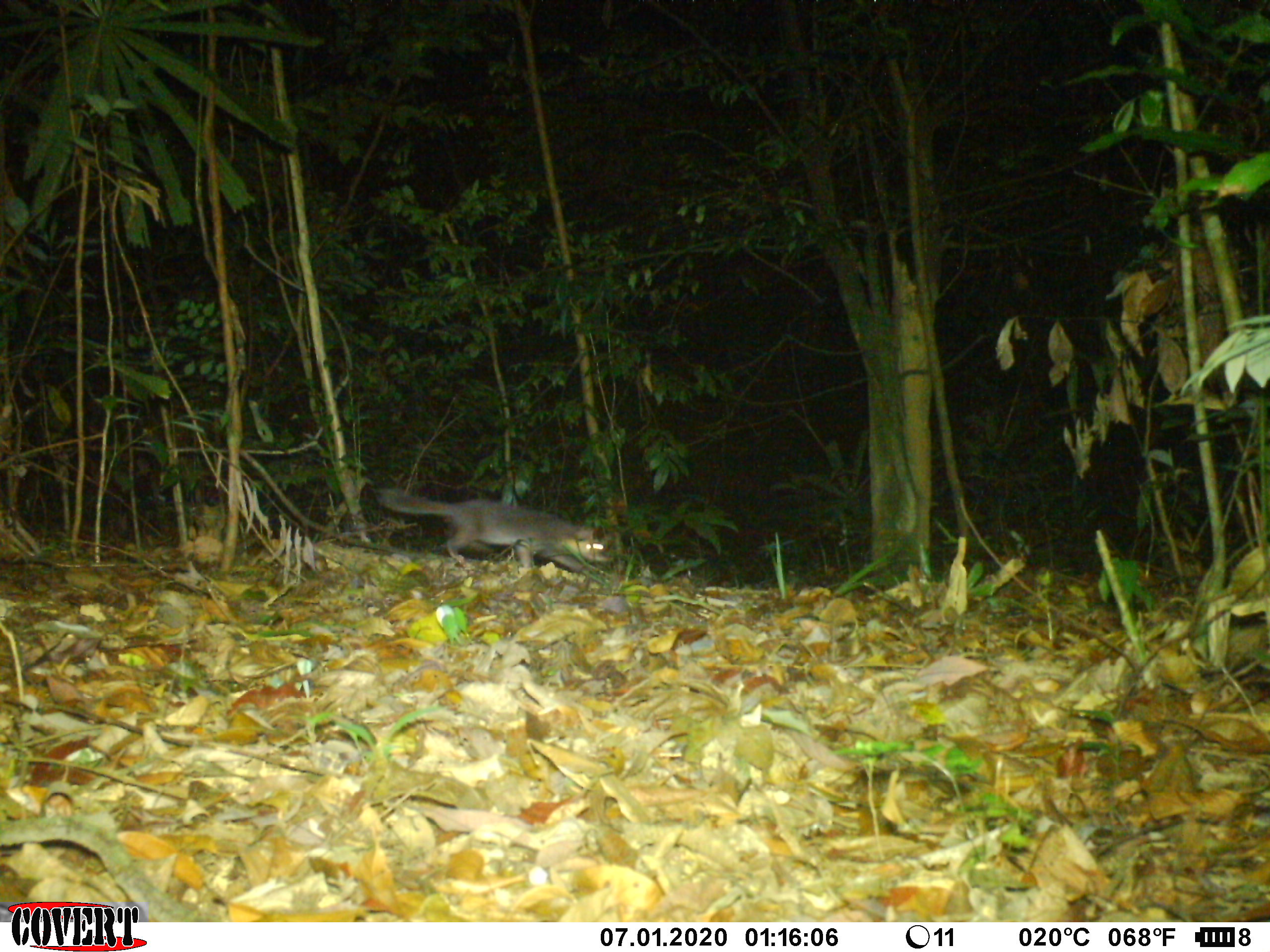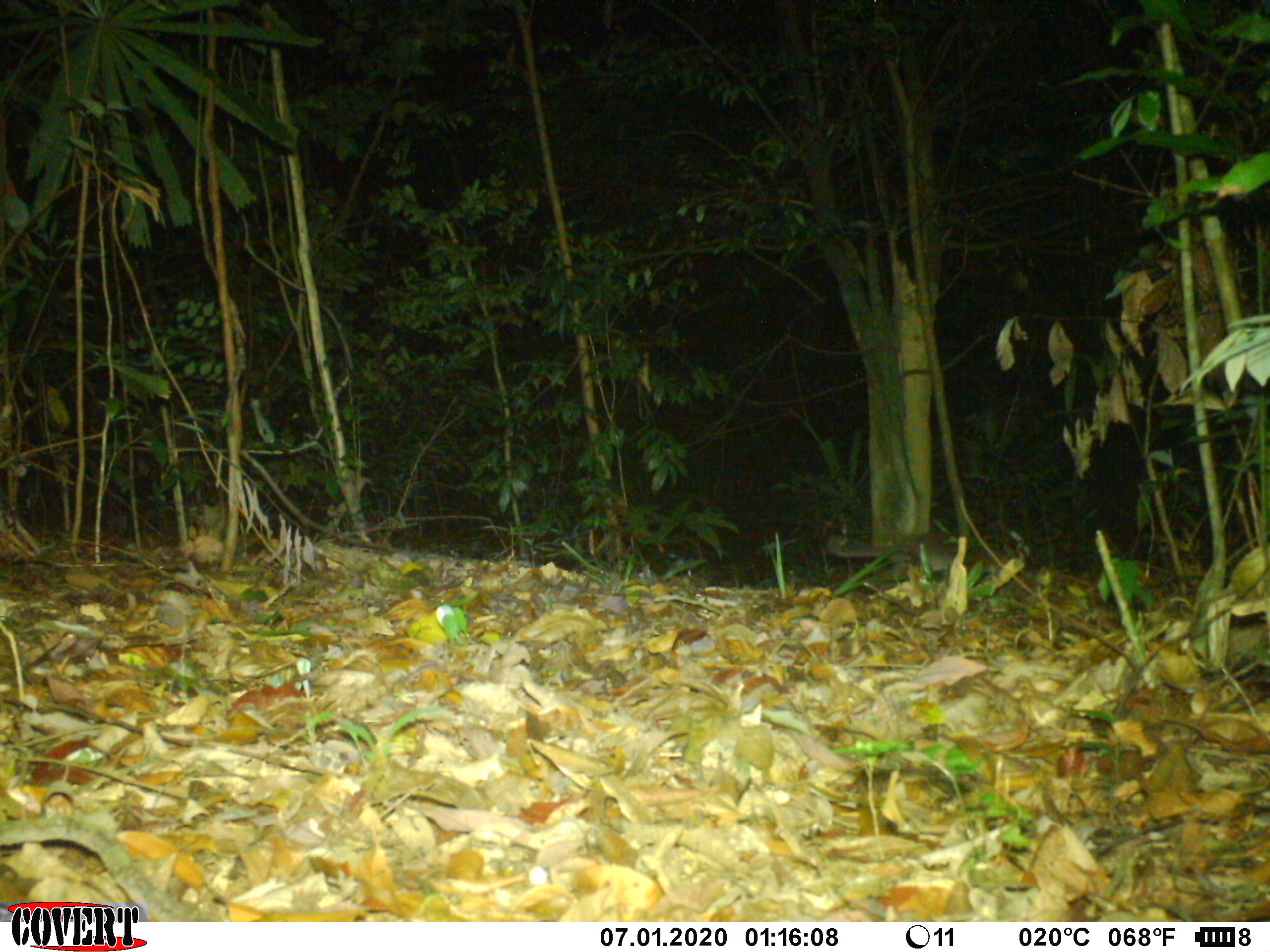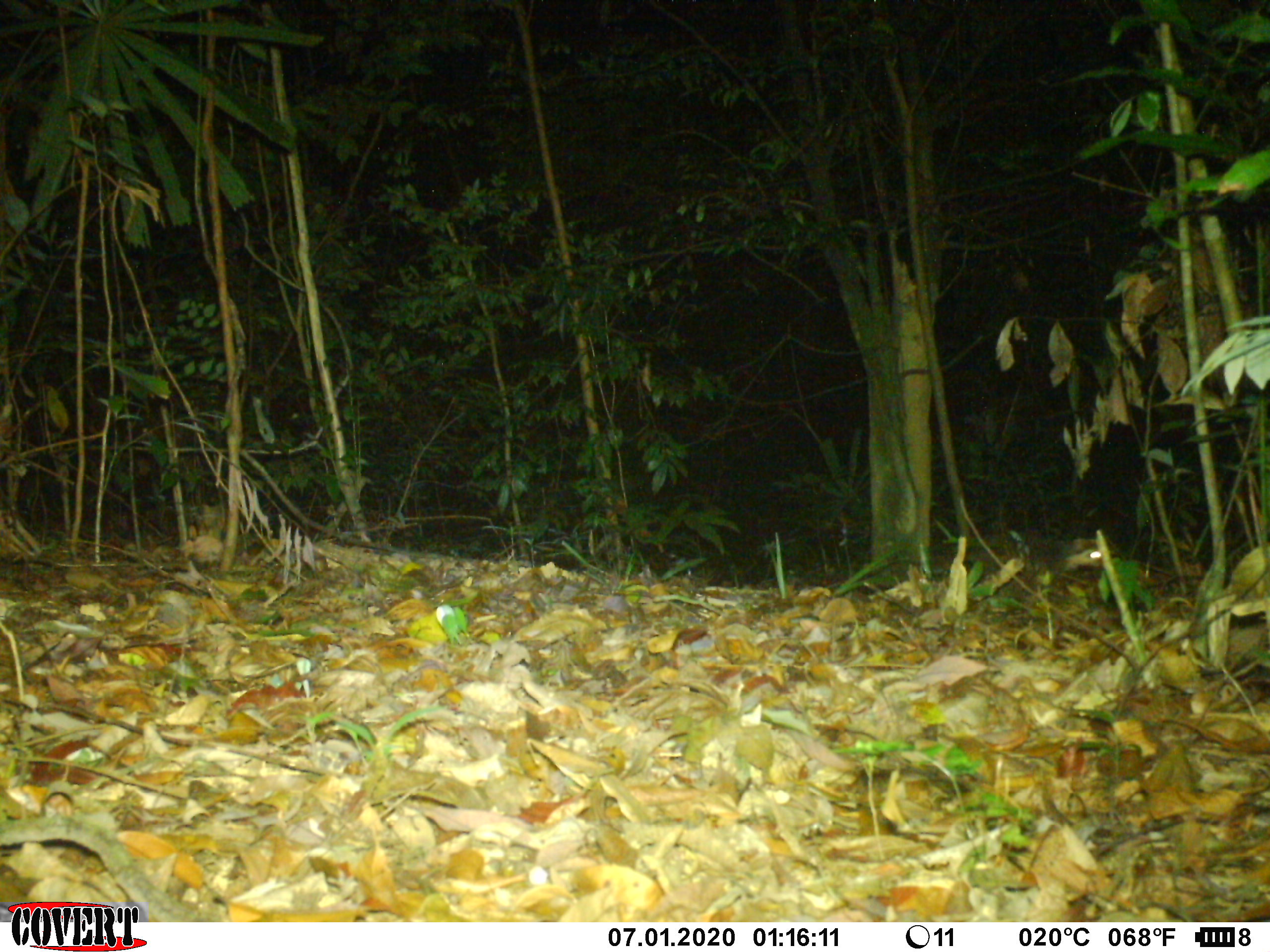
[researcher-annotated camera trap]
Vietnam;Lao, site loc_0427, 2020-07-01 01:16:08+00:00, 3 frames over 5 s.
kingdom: Animalia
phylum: Chordata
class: Mammalia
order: Carnivora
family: Mustelidae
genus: Melogale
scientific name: Melogale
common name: ferret badger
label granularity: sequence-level